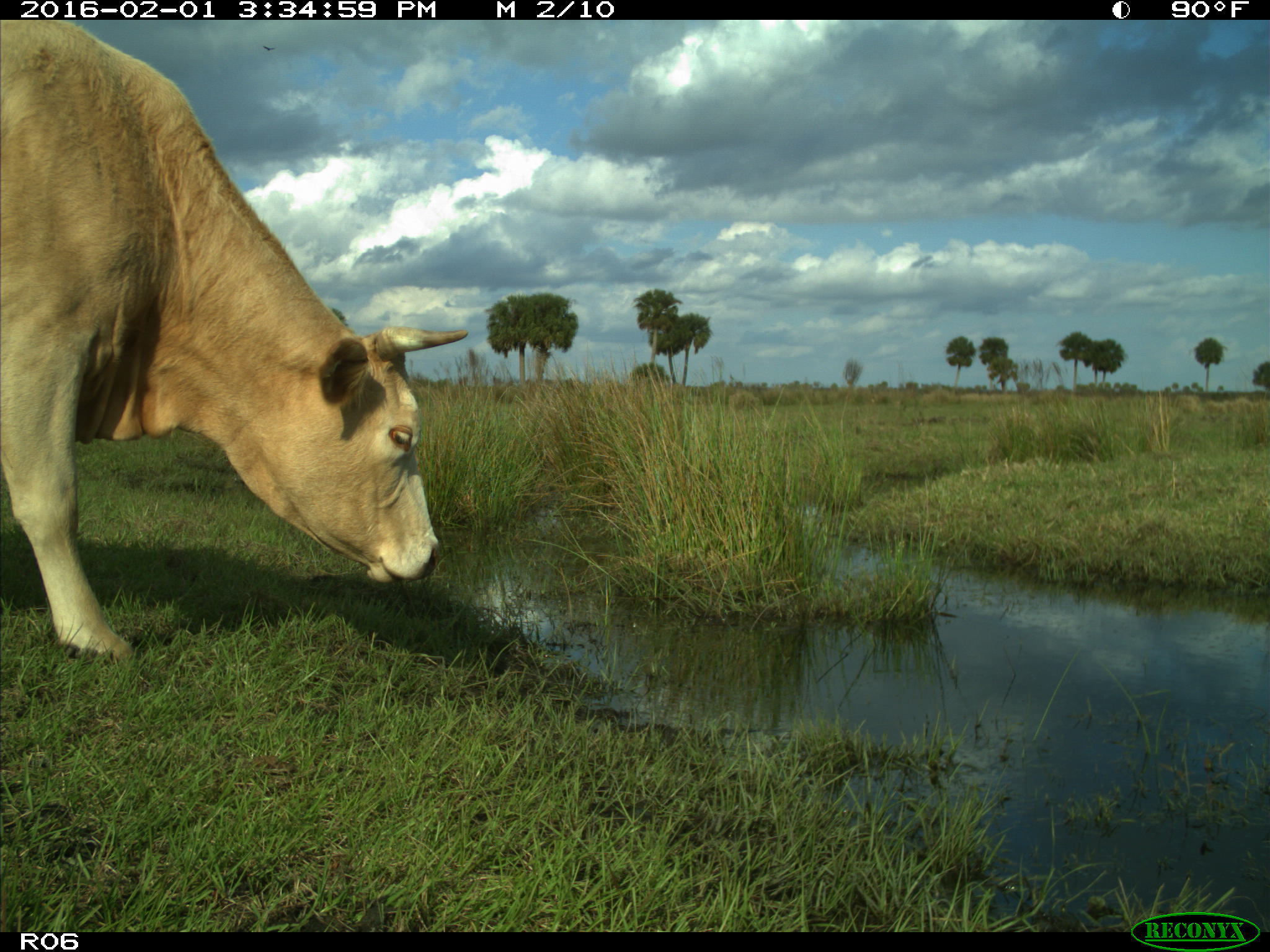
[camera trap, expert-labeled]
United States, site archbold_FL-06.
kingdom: Animalia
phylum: Chordata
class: Mammalia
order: Artiodactyla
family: Bovidae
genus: Bos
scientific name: Bos taurus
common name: domestic cow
Bos taurus (domestic cow).